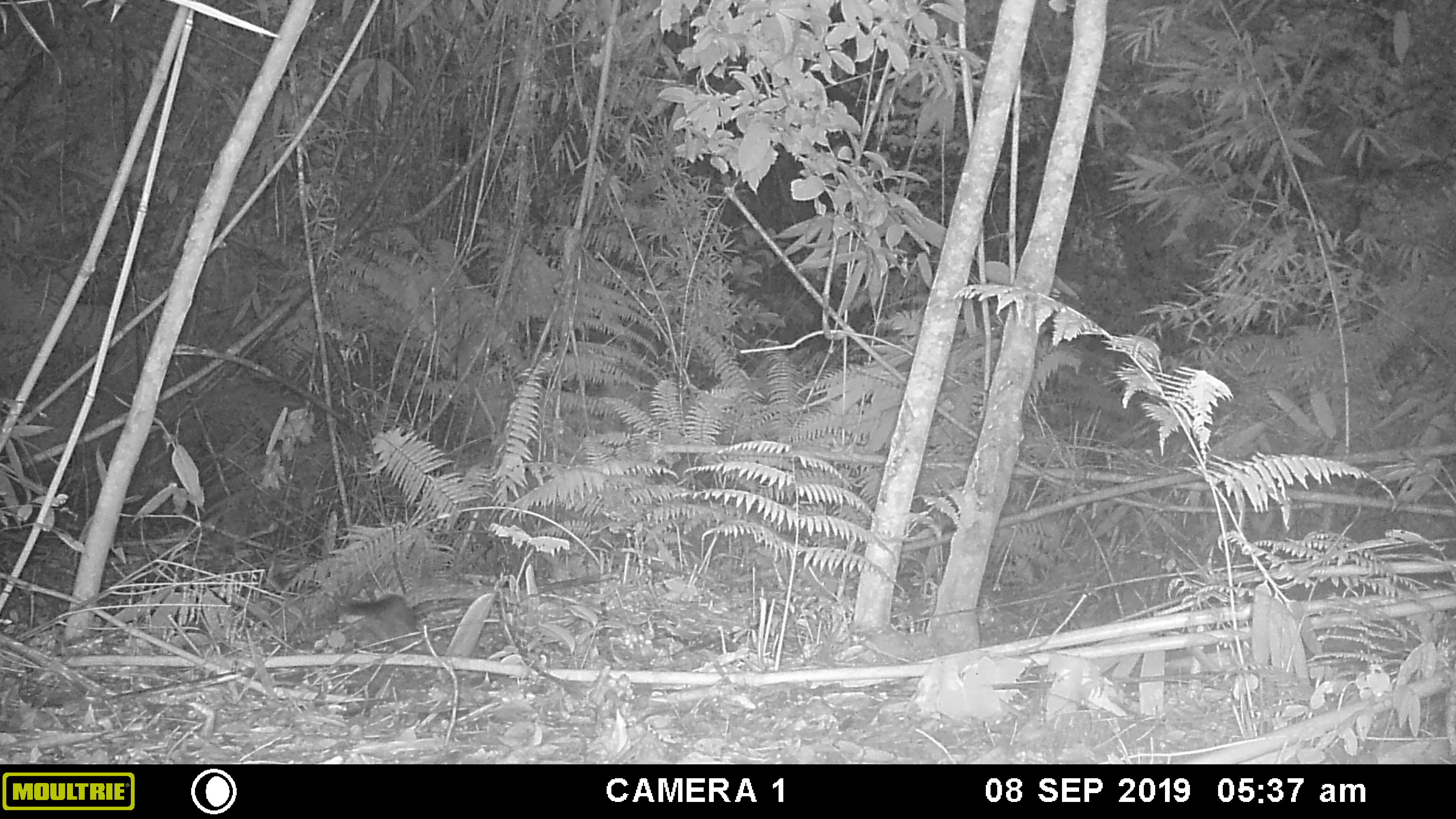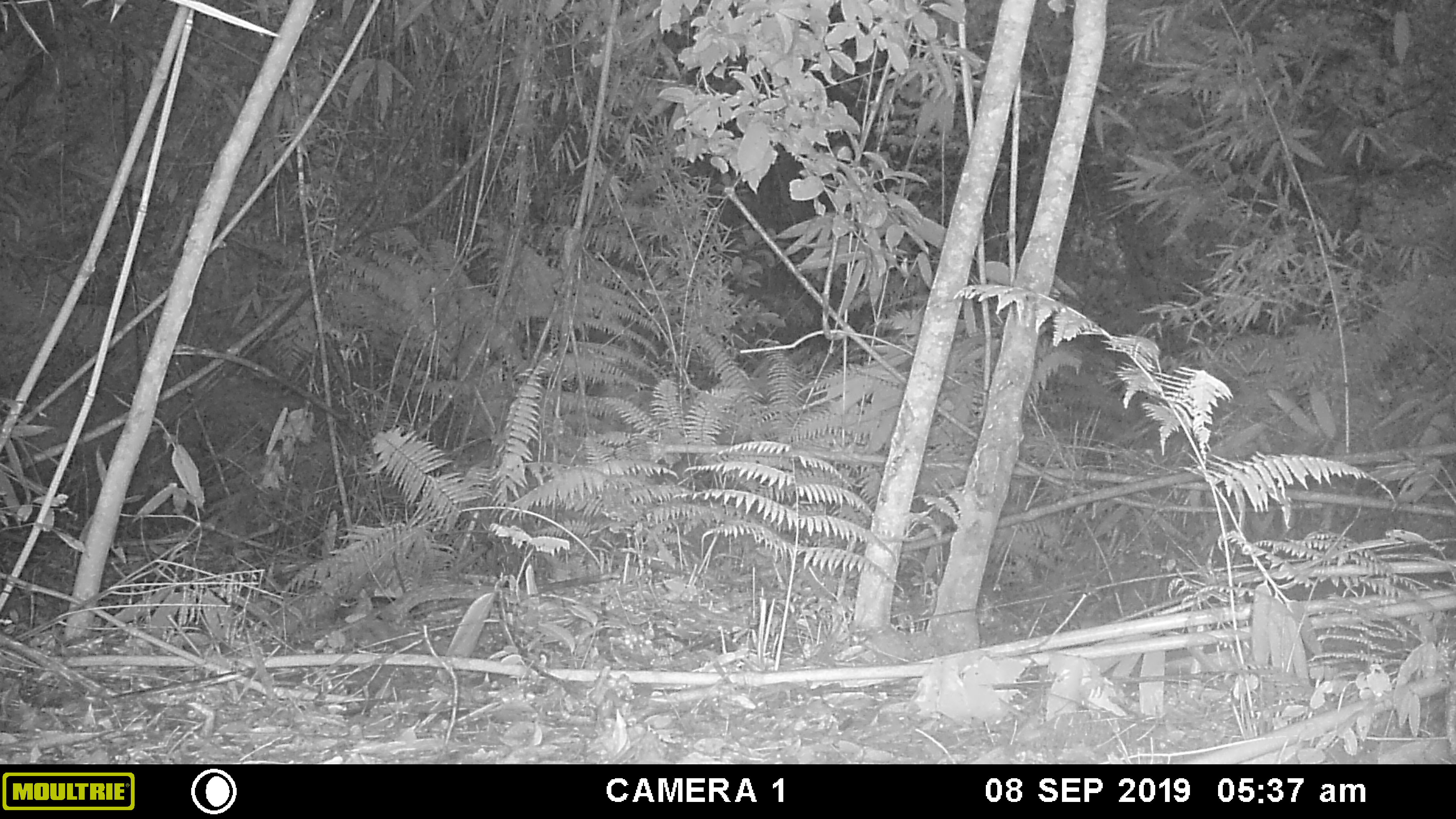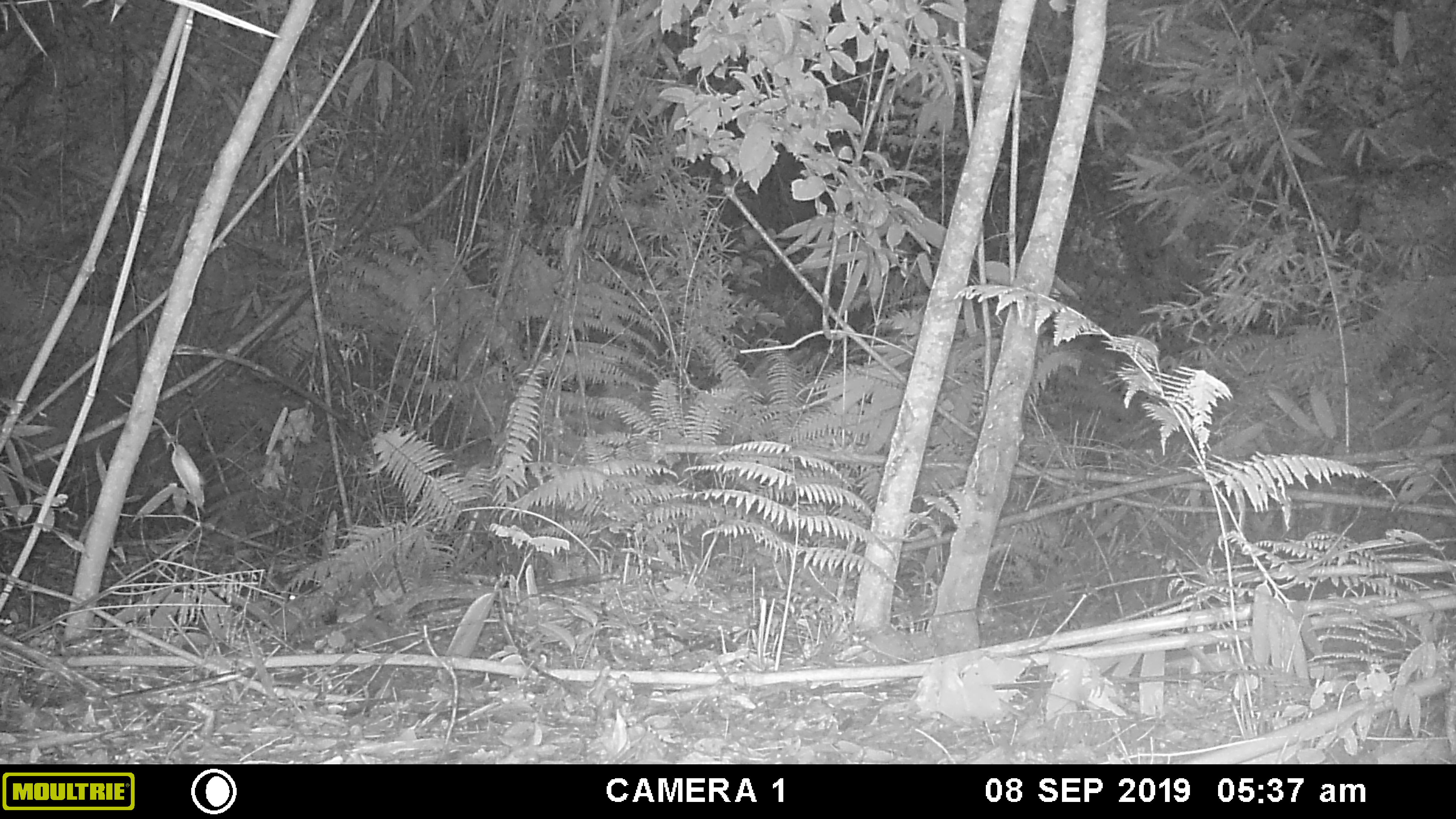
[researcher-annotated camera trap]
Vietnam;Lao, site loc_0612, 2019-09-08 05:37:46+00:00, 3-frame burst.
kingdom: Animalia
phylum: Chordata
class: Mammalia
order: Rodentia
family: Sciuridae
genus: Dremomys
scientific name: Dremomys rufigenis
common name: red-cheeked squirrel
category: red cheeked squirrel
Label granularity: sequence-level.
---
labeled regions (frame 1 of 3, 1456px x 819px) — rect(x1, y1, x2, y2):
red cheeked squirrel: rect(337, 593, 417, 645)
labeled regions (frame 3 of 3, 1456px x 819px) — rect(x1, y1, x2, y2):
red cheeked squirrel: rect(288, 580, 337, 625)